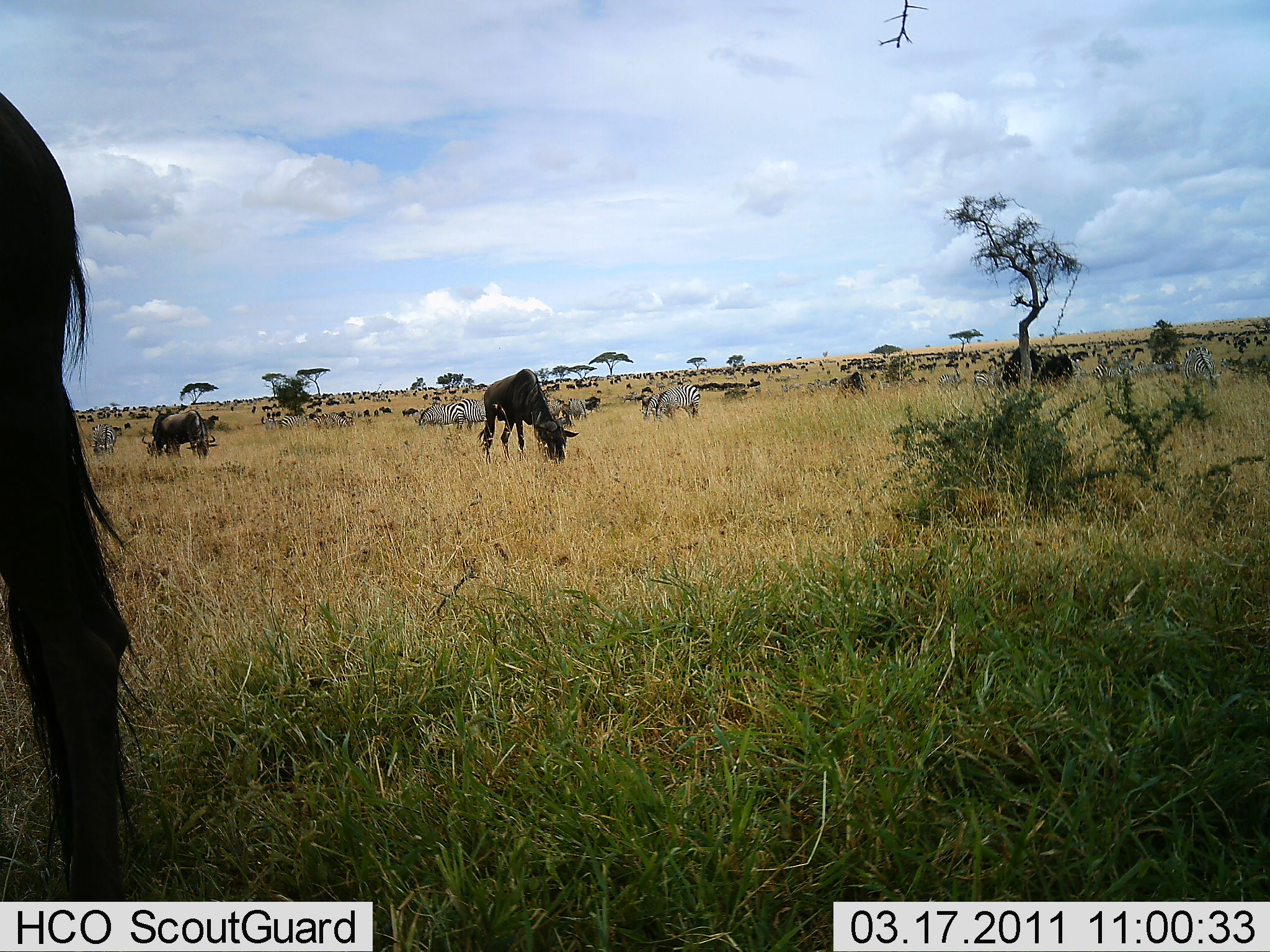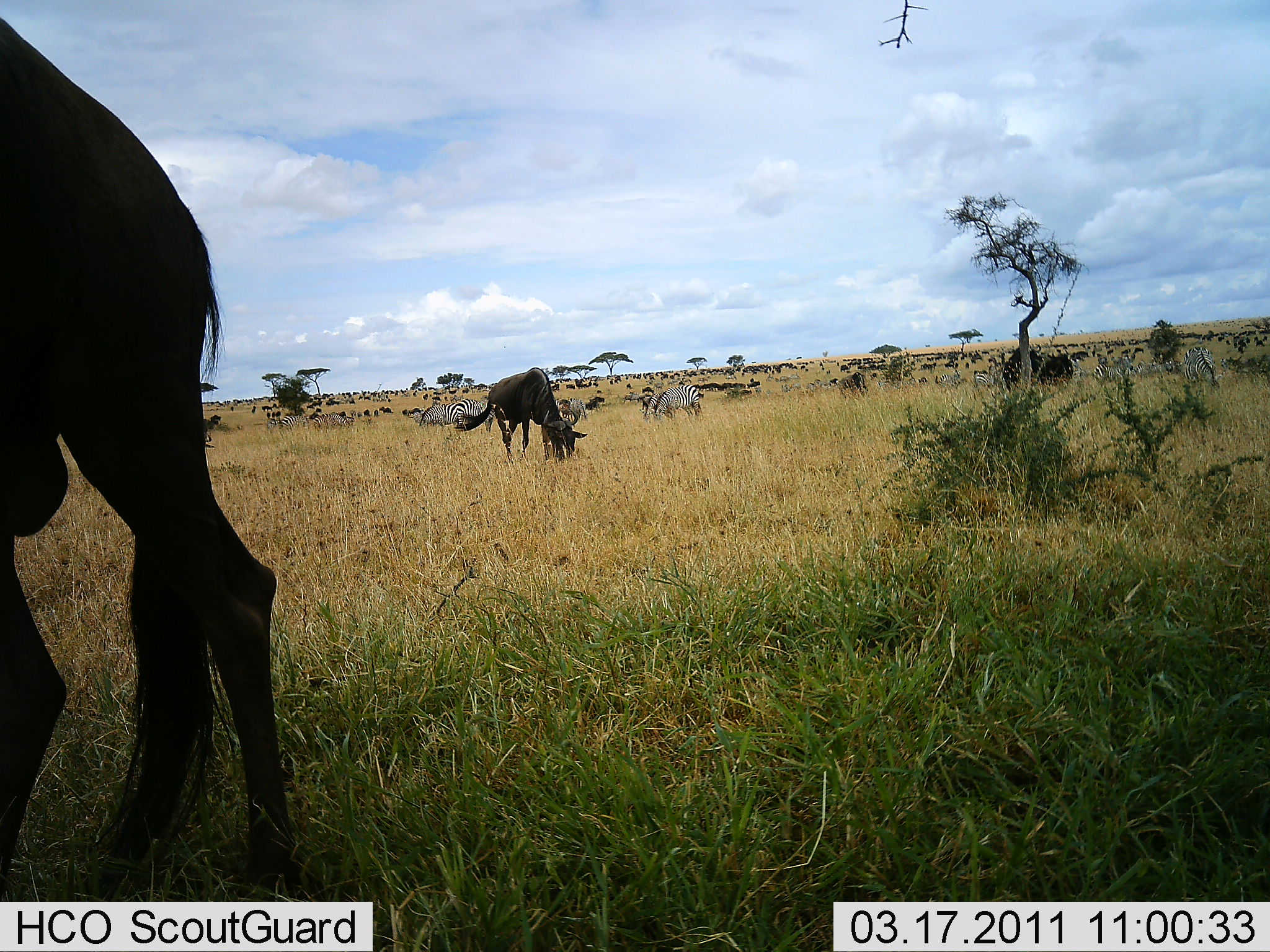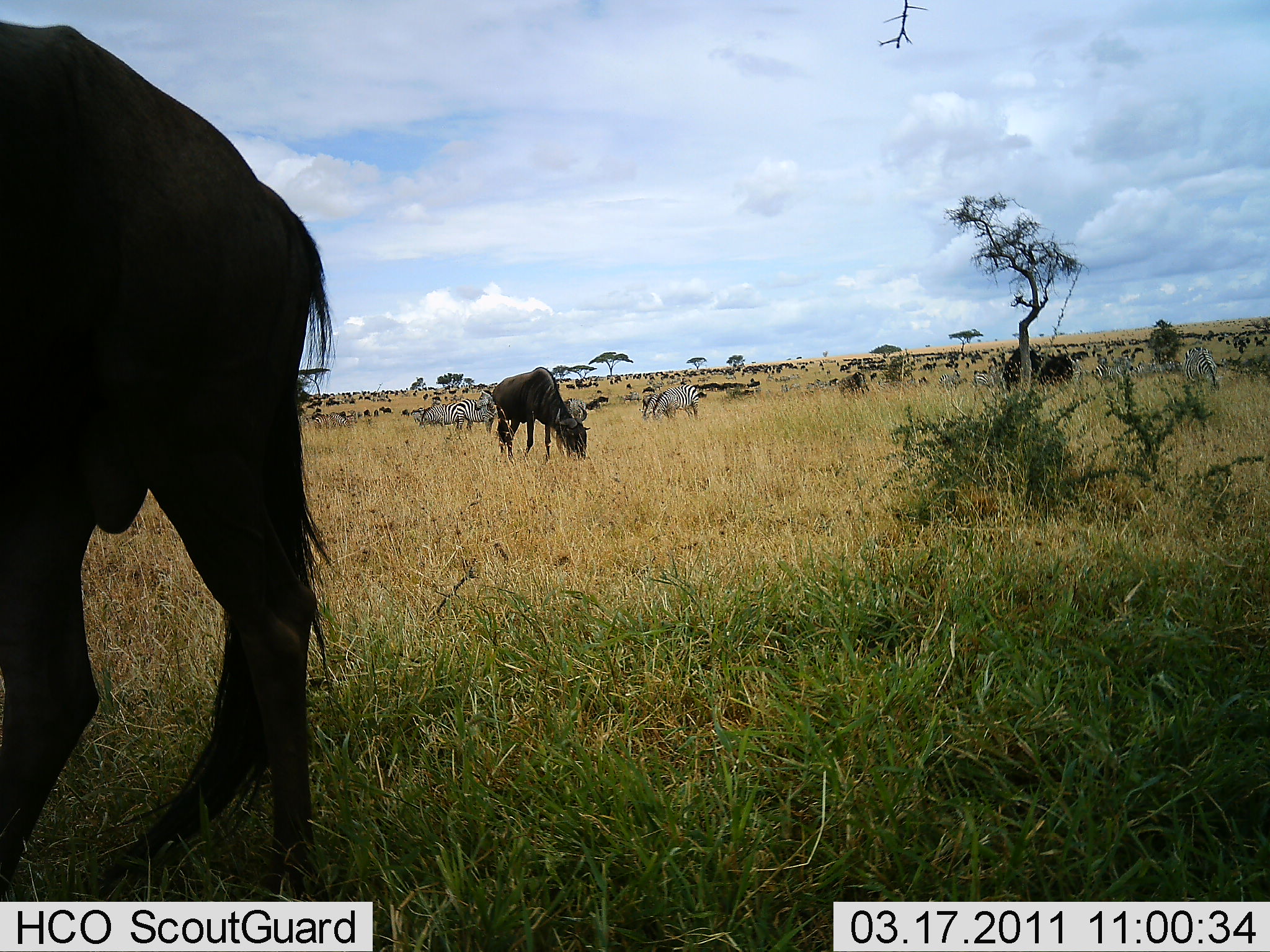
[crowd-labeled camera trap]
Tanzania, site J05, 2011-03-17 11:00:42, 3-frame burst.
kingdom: Animalia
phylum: Chordata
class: Mammalia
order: Artiodactyla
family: Bovidae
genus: Connochaetes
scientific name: Connochaetes taurinus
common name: blue wildebeest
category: wildebeest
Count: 51+.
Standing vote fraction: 53%.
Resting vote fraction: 13%.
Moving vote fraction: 47%.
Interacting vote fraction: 13%.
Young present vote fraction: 0%.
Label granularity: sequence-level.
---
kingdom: Animalia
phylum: Chordata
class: Mammalia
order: Perissodactyla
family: Equidae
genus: Equus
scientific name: Equus quagga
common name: plains zebra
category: zebra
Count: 11-50.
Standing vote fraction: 20%.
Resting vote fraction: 0%.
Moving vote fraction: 30%.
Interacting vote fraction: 10%.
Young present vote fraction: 0%.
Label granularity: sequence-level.